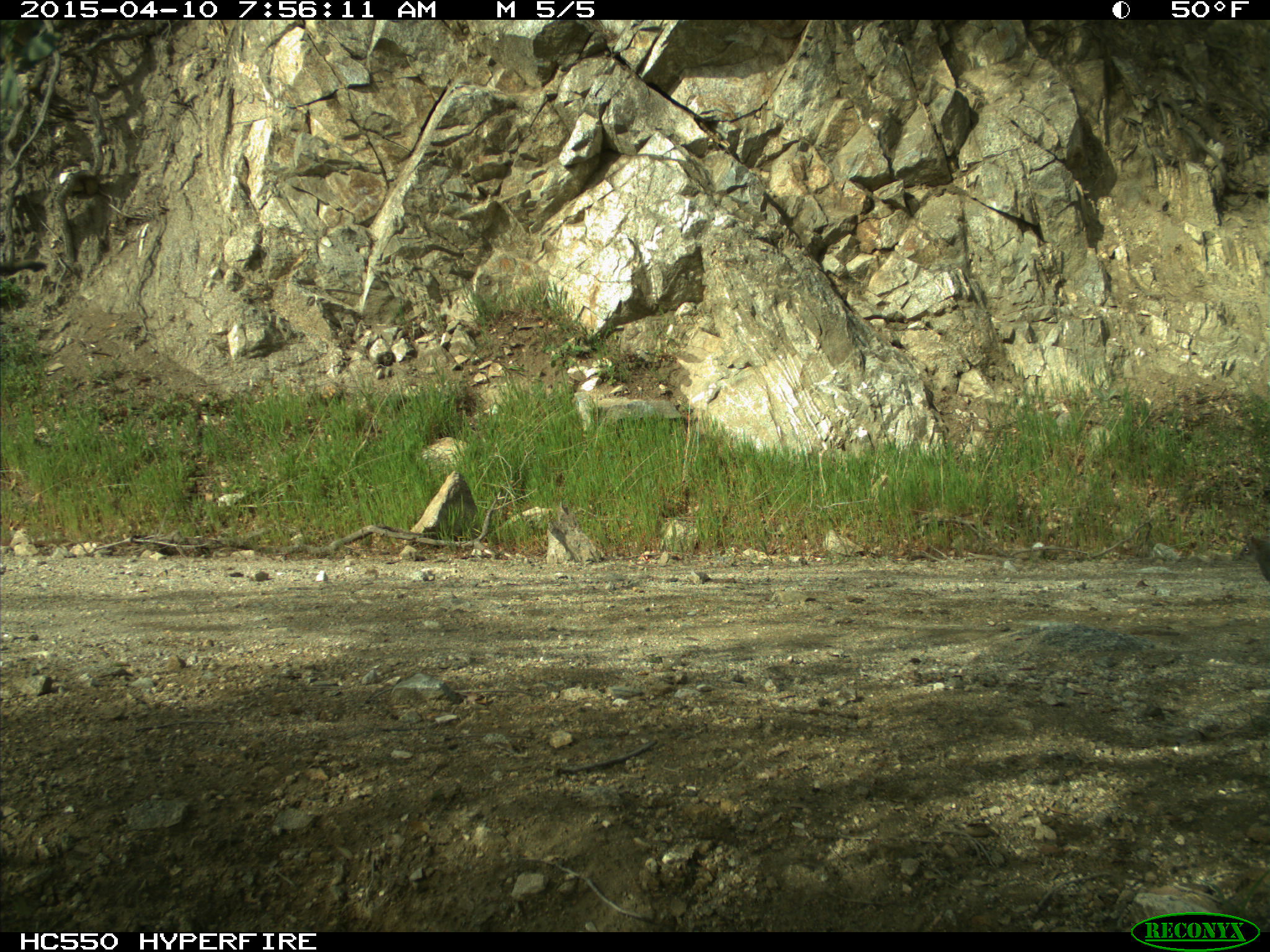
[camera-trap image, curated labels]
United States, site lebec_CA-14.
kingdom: Animalia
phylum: Chordata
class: Mammalia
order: Rodentia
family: Sciuridae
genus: Sciurus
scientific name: Sciurus carolinensis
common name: eastern gray squirrel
Sciurus carolinensis (eastern gray squirrel).